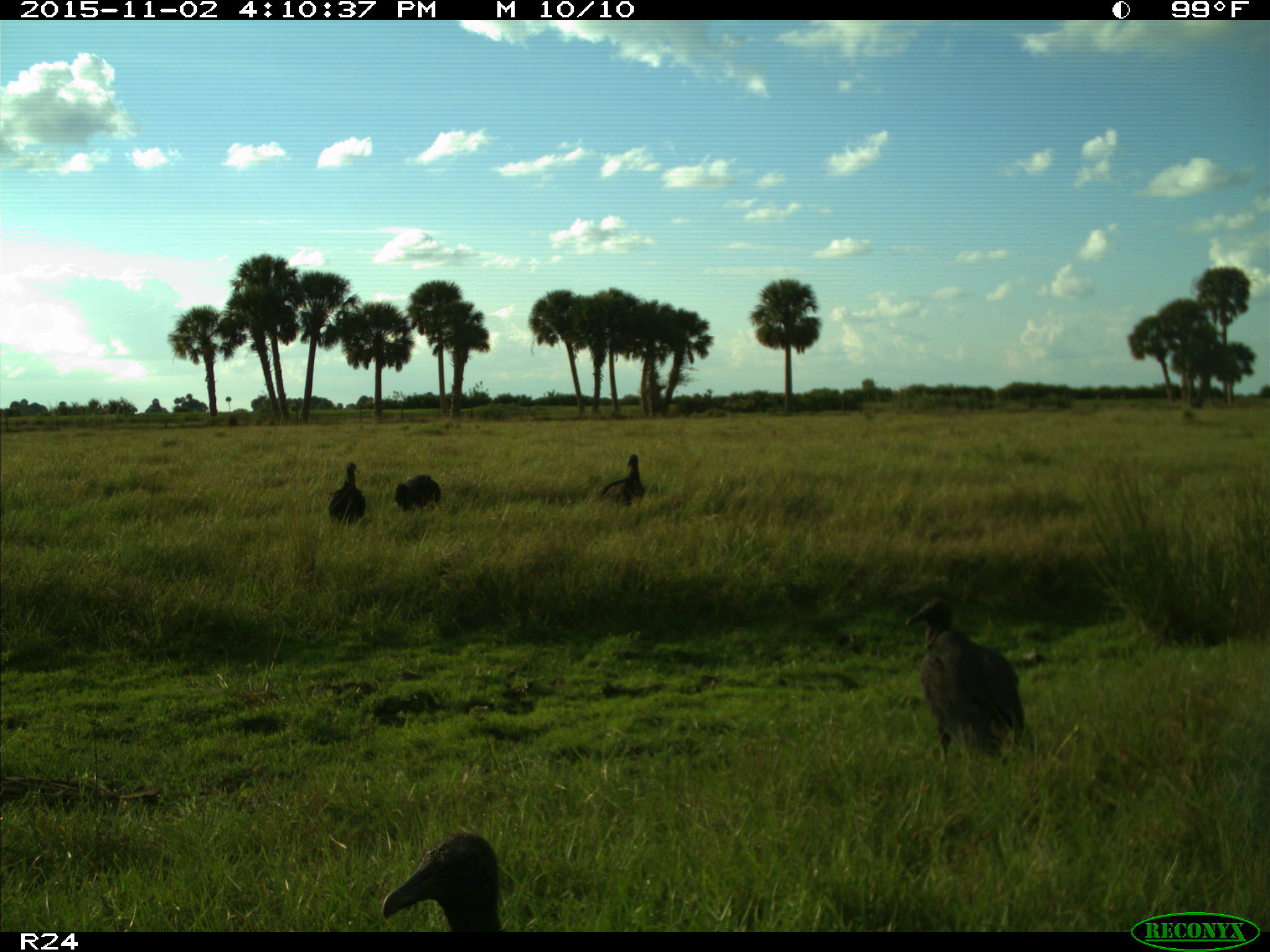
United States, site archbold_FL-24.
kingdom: Animalia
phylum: Chordata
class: Aves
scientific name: Aves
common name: birds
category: unidentified bird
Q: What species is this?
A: Unidentified bird (birds) (Aves).